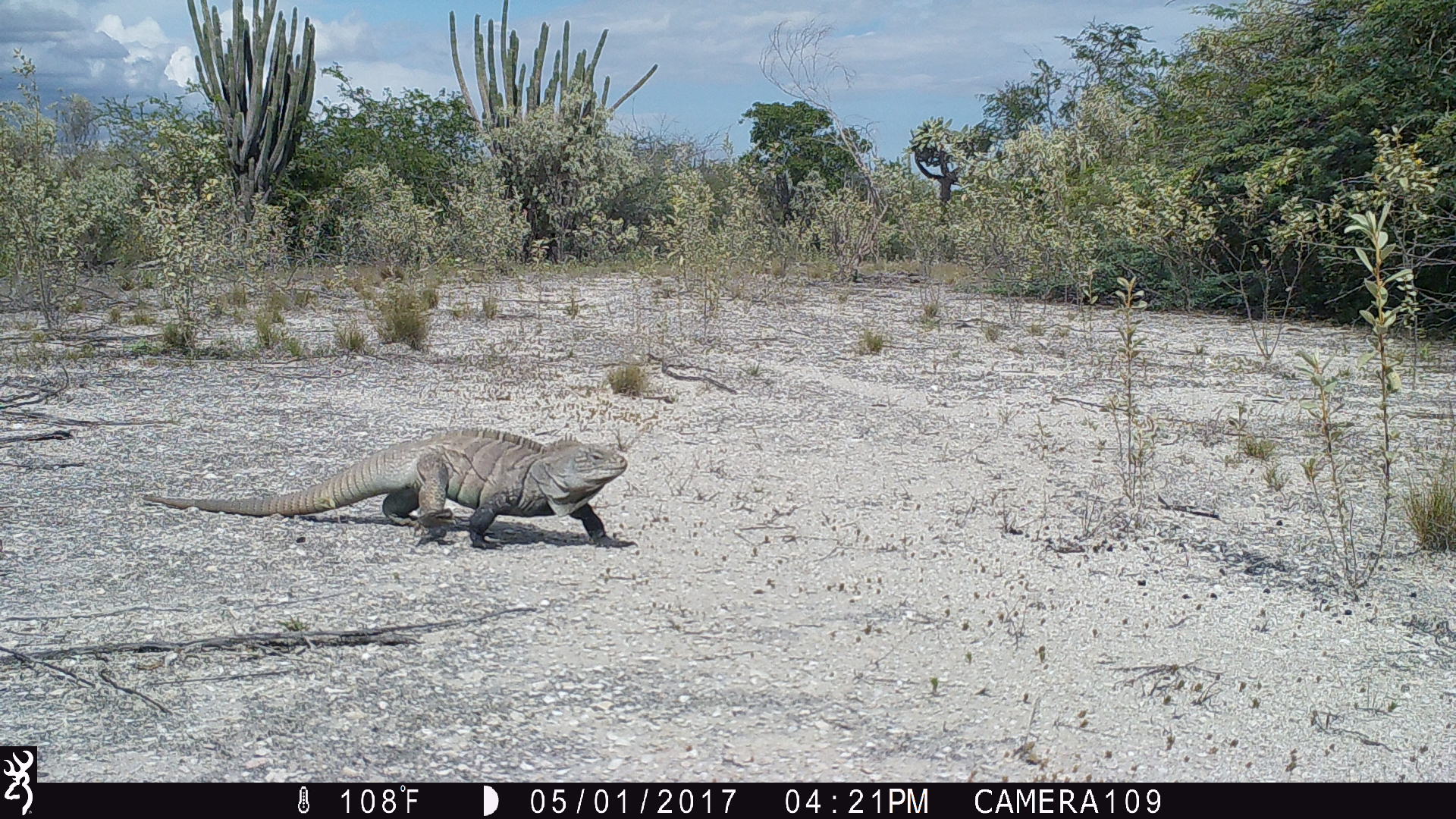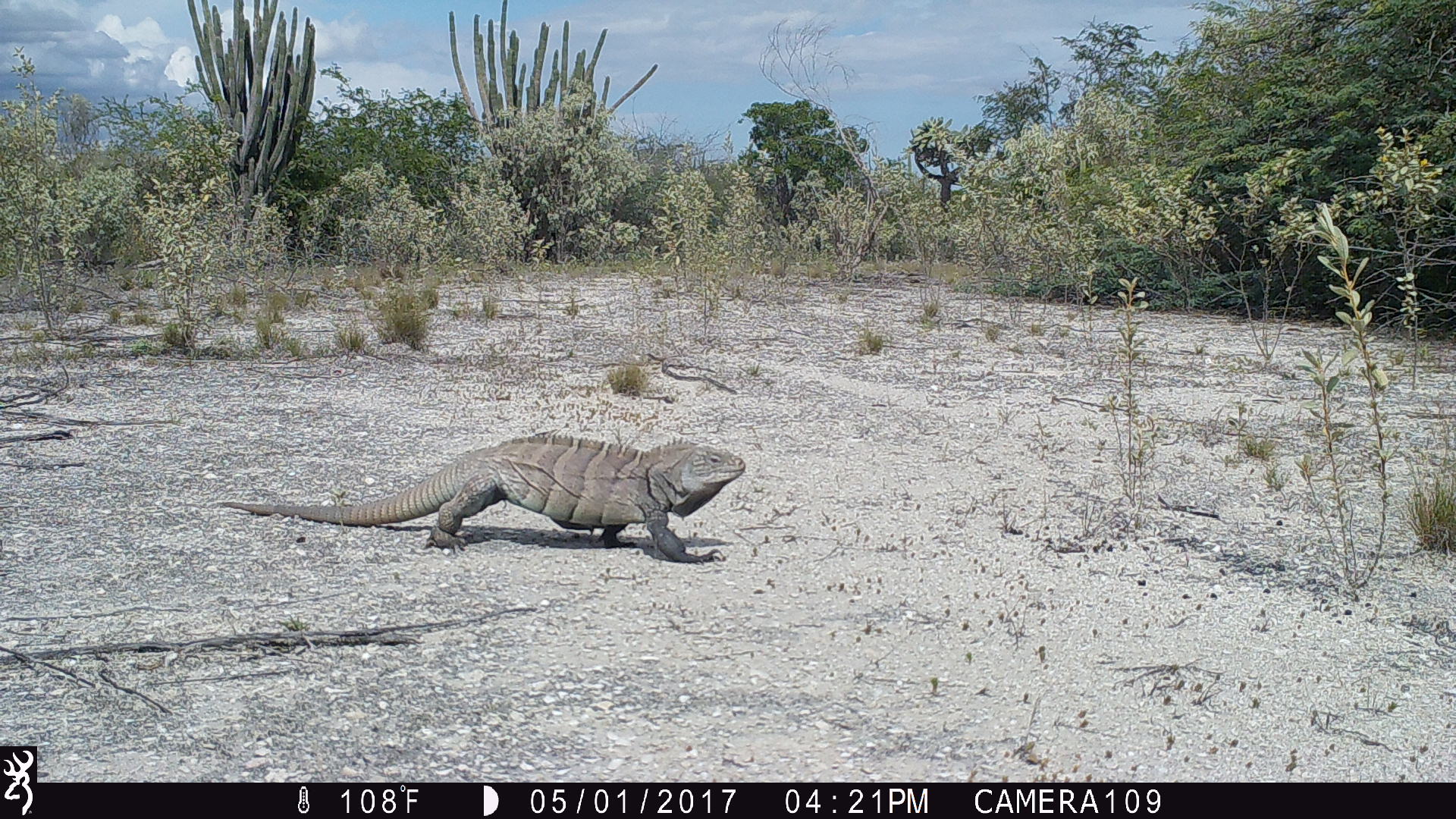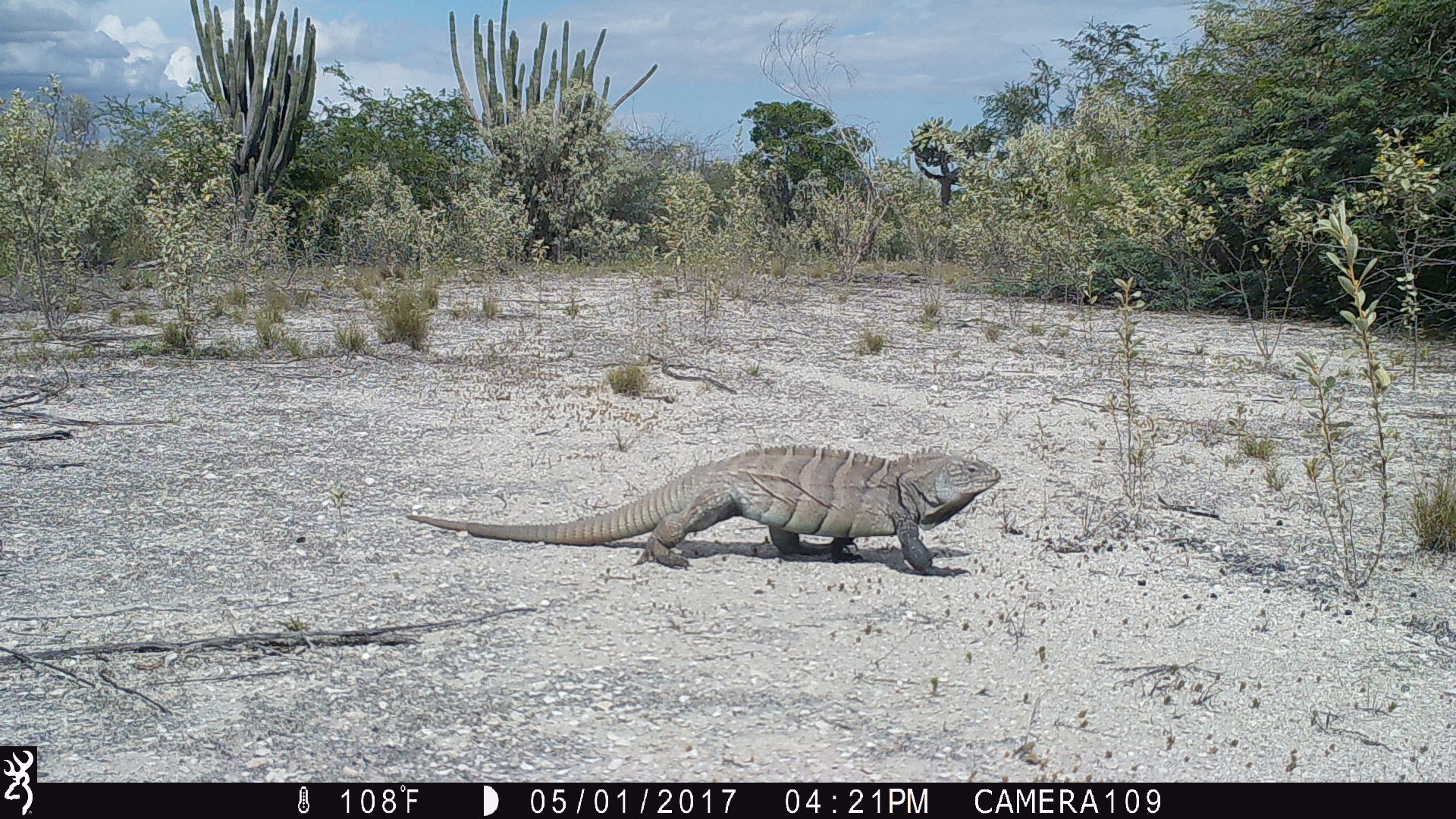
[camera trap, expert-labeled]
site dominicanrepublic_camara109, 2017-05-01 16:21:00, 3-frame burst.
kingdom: Animalia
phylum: Chordata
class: Reptilia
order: Squamata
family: Iguanidae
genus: Iguana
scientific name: Iguana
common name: typical iguanas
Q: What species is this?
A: Iguana (typical iguanas).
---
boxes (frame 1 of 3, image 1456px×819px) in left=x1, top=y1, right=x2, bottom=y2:
iguana: left=141, top=419, right=663, bottom=549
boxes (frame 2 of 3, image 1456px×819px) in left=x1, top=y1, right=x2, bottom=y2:
iguana: left=214, top=435, right=755, bottom=558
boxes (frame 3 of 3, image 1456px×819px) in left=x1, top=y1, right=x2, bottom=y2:
iguana: left=406, top=440, right=1009, bottom=569